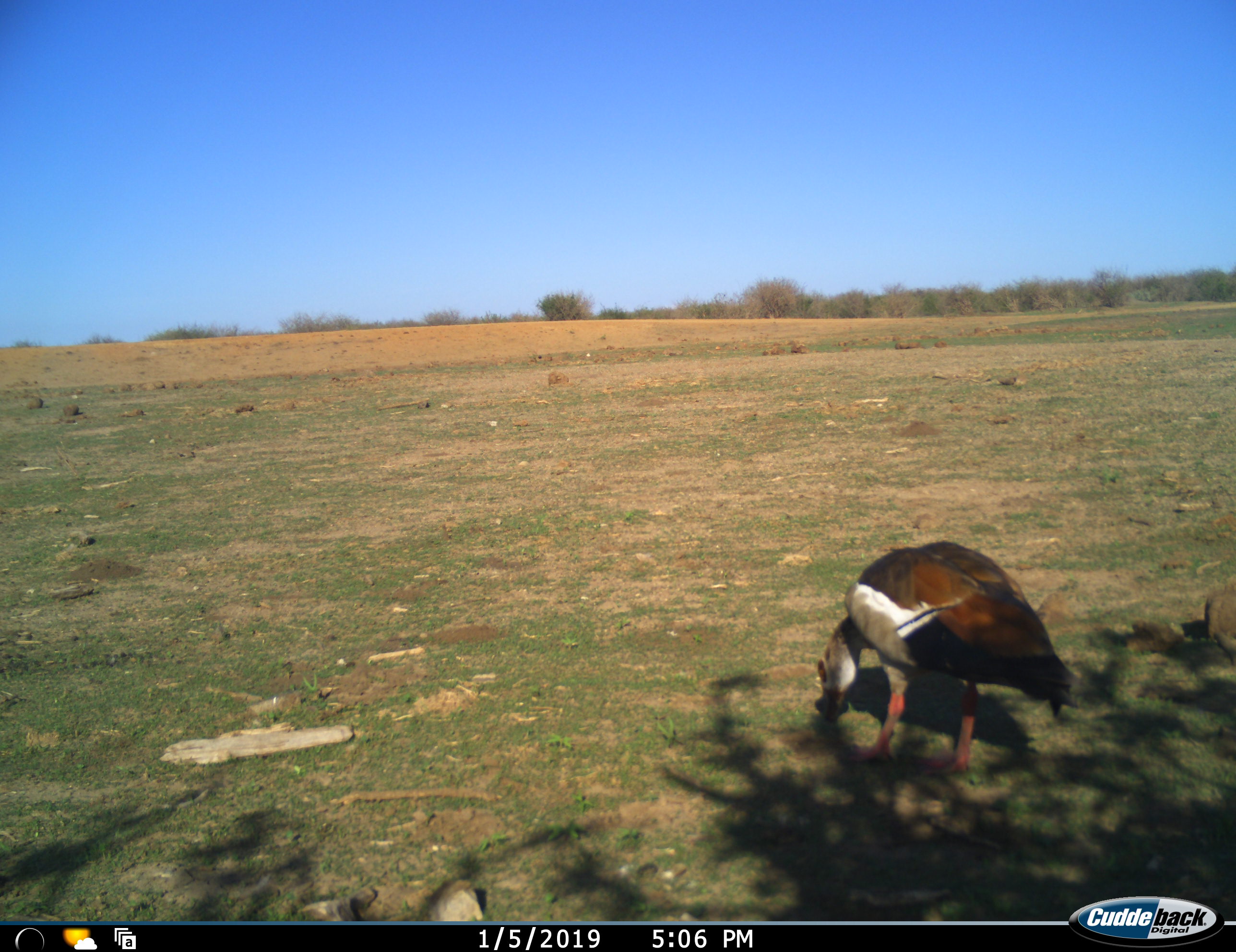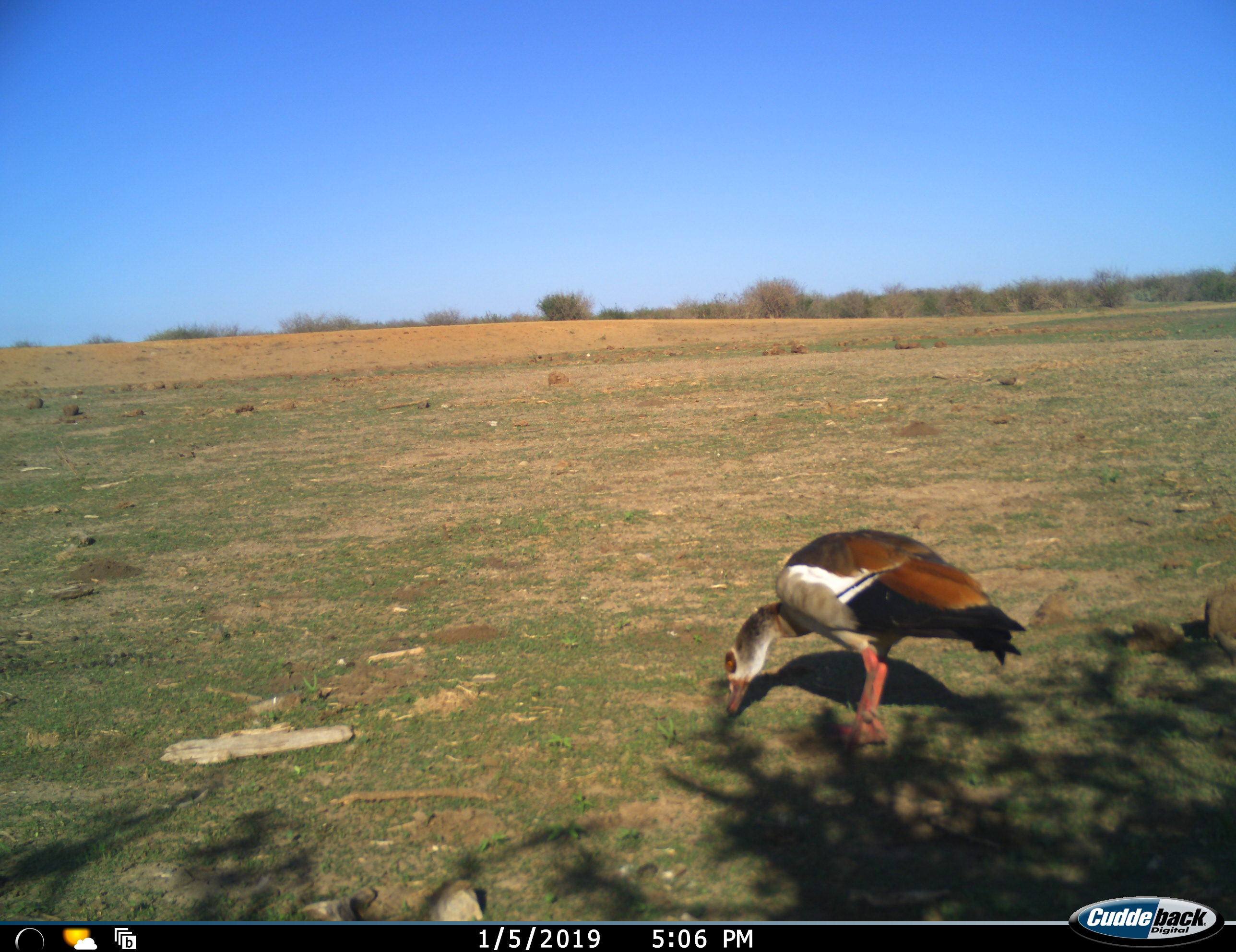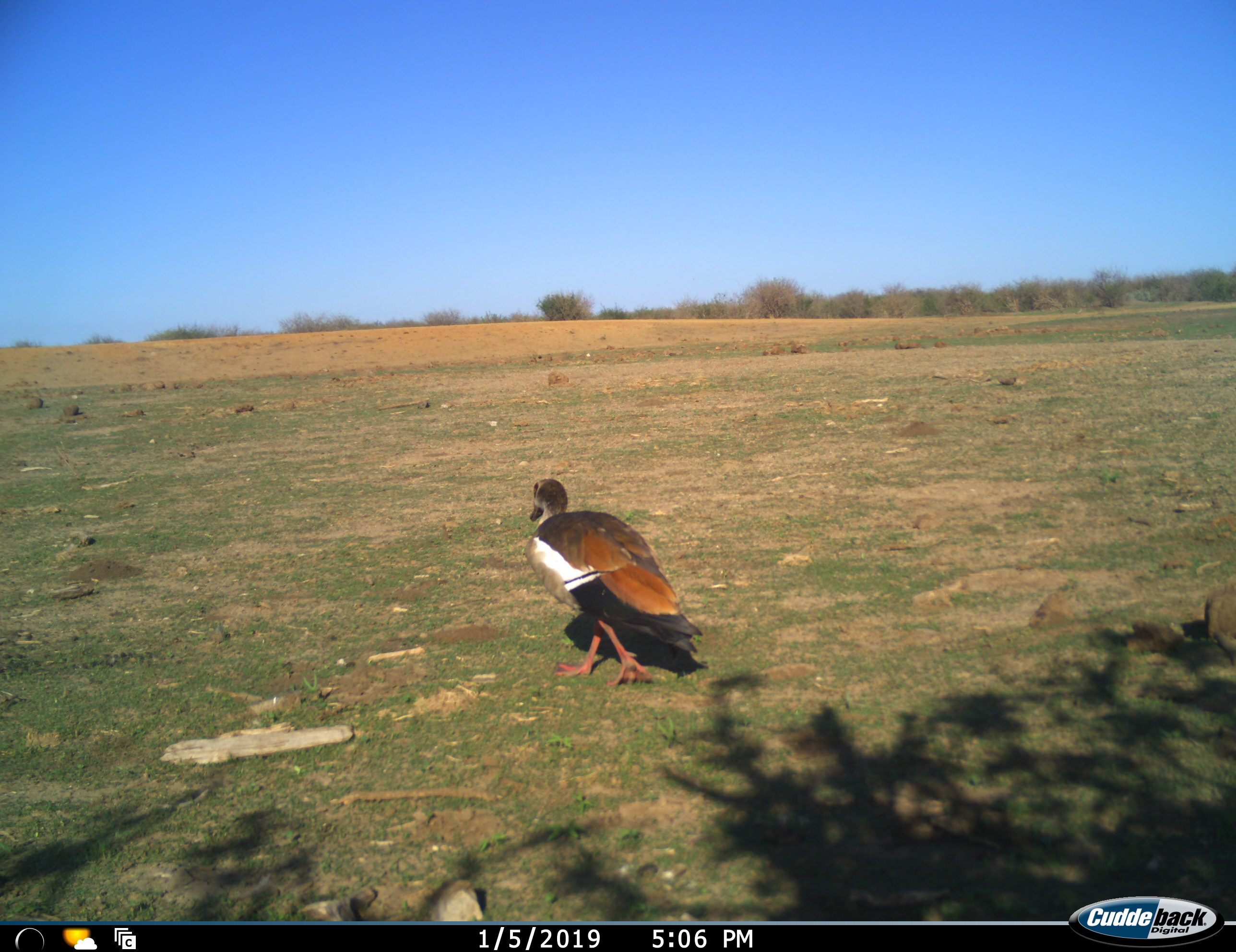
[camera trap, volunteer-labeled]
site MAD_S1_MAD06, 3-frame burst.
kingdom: Animalia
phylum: Chordata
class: Aves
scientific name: Aves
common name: bird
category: birdother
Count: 1.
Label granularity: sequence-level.